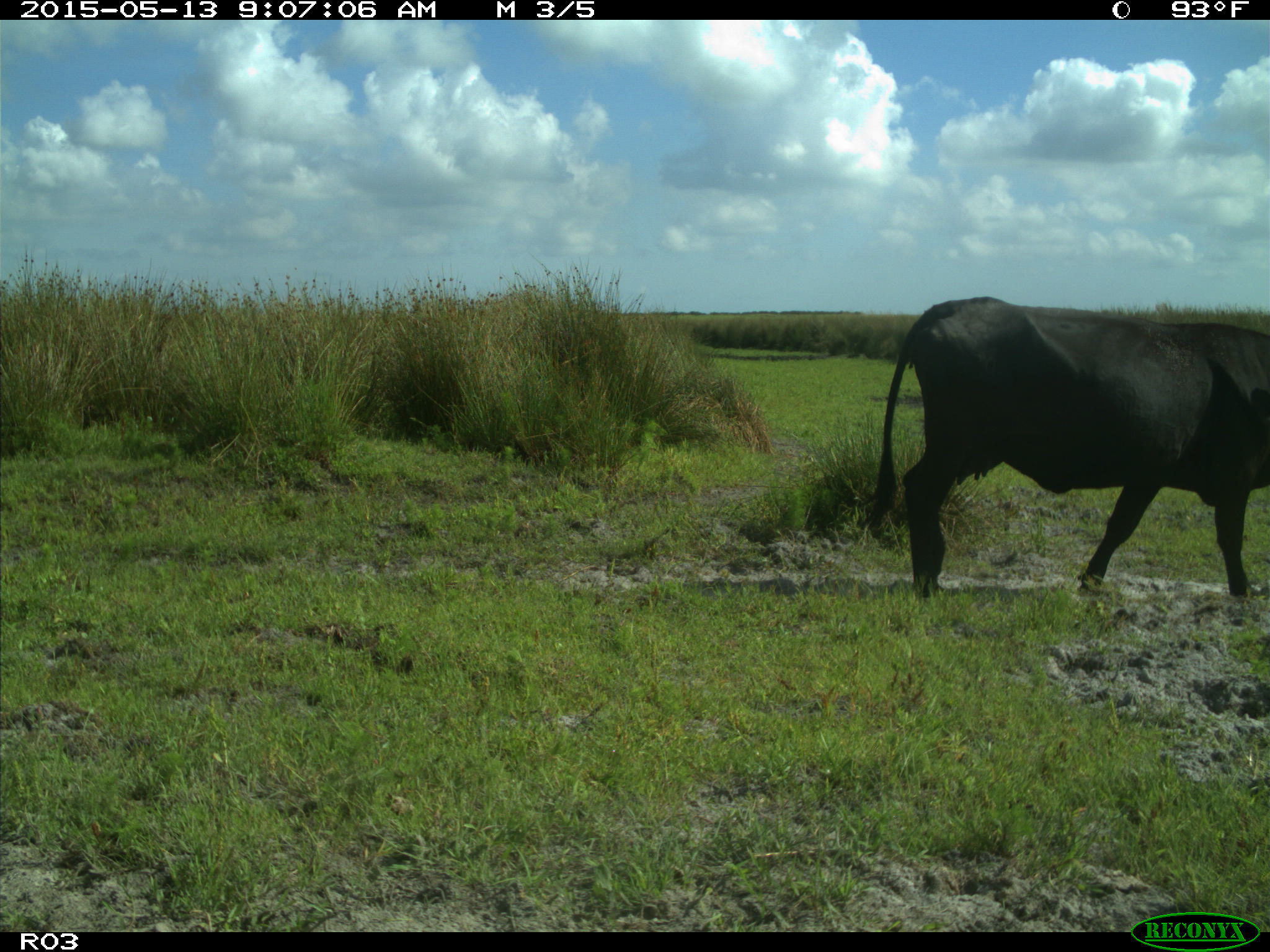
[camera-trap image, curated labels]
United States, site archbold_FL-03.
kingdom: Animalia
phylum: Chordata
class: Mammalia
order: Artiodactyla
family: Bovidae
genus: Bos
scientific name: Bos taurus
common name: domestic cow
Bos taurus (domestic cow).